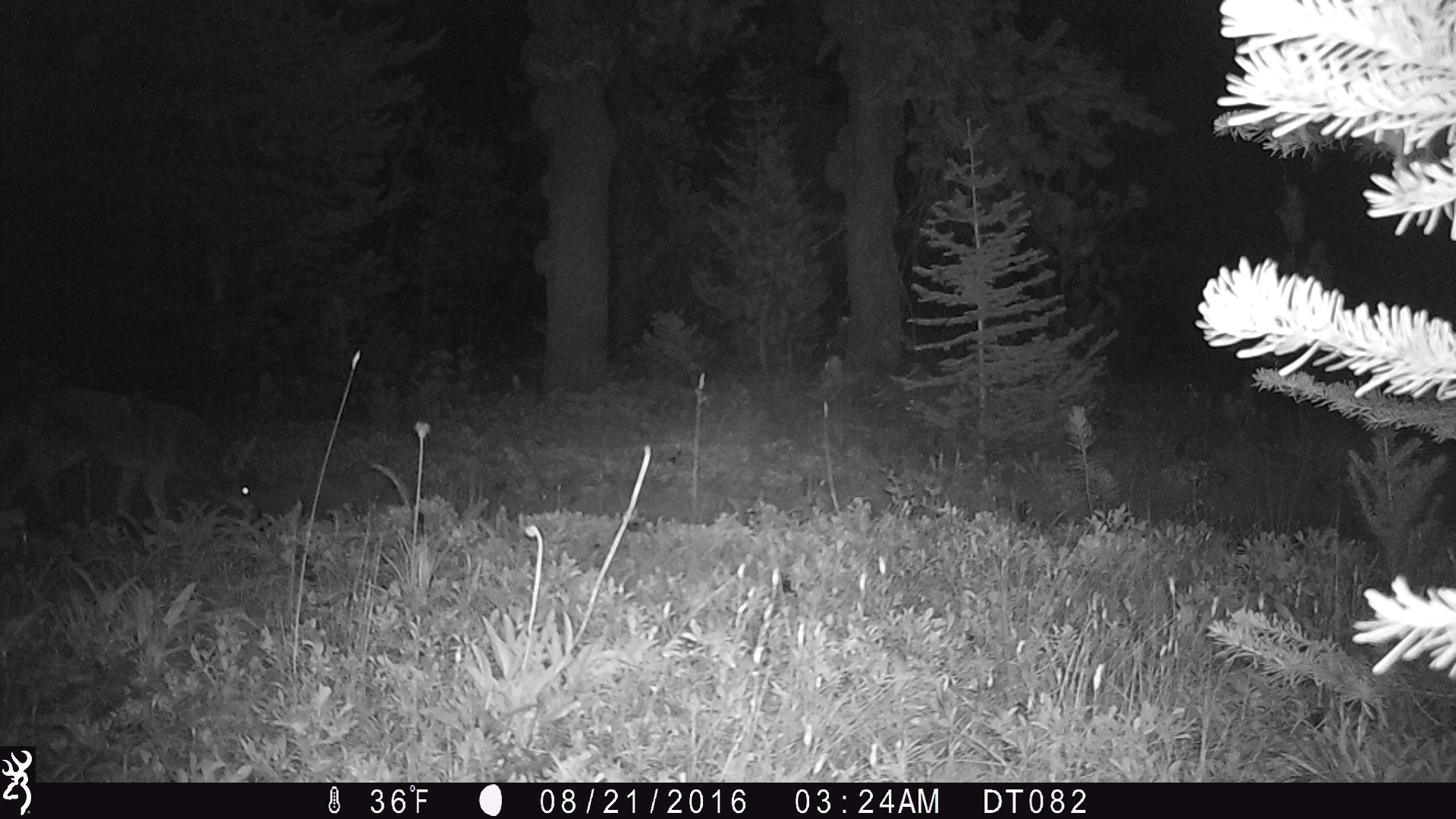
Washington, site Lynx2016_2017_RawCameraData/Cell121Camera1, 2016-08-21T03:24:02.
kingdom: Animalia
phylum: Chordata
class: Mammalia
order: Carnivora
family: Canidae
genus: Canis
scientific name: Canis latrans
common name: coyote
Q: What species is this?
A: Canis latrans (coyote).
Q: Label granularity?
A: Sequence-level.